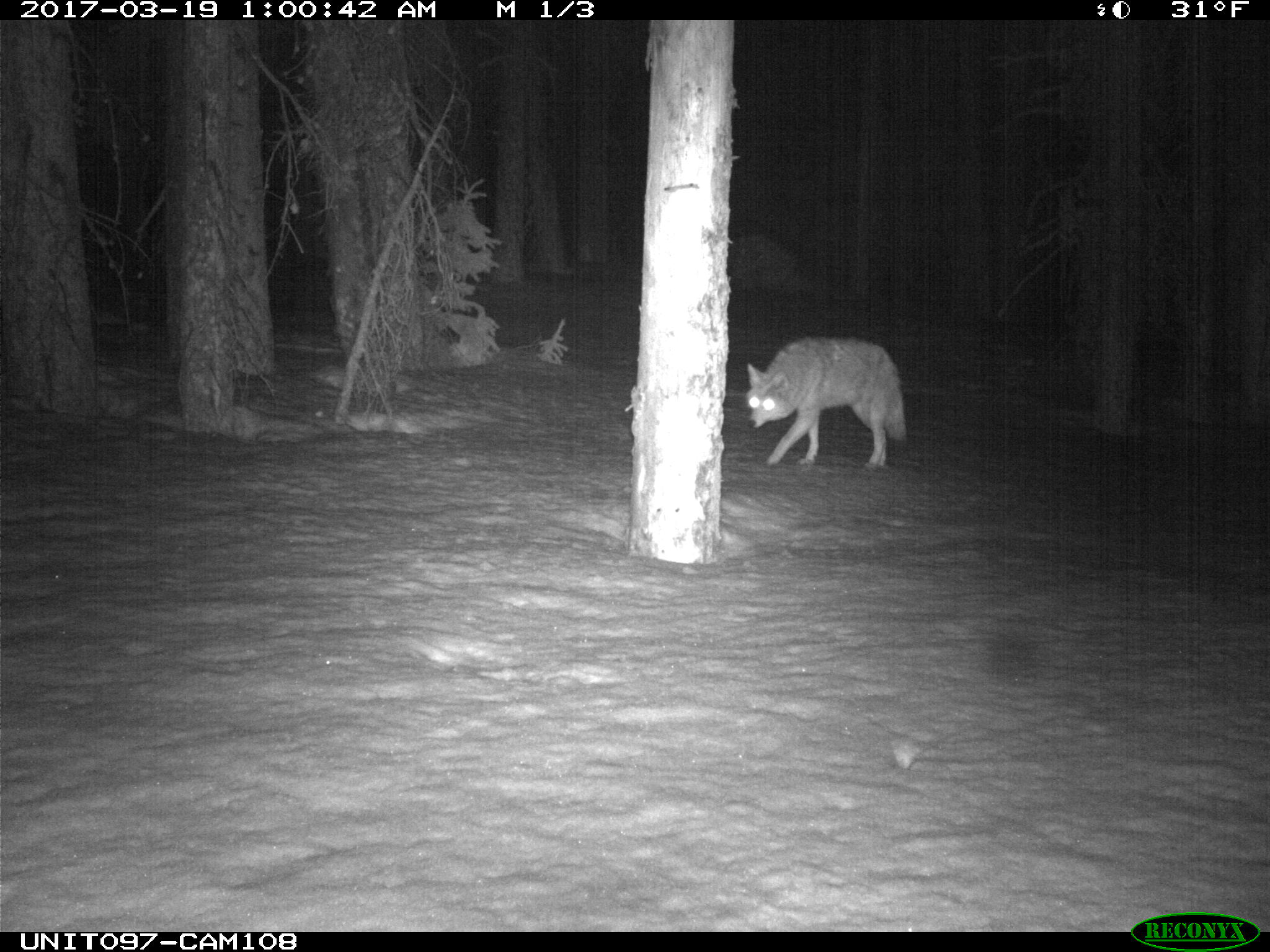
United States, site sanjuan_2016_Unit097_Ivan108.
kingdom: Animalia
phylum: Chordata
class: Mammalia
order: Carnivora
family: Canidae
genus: Canis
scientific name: Canis latrans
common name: coyote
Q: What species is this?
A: Canis latrans (coyote).